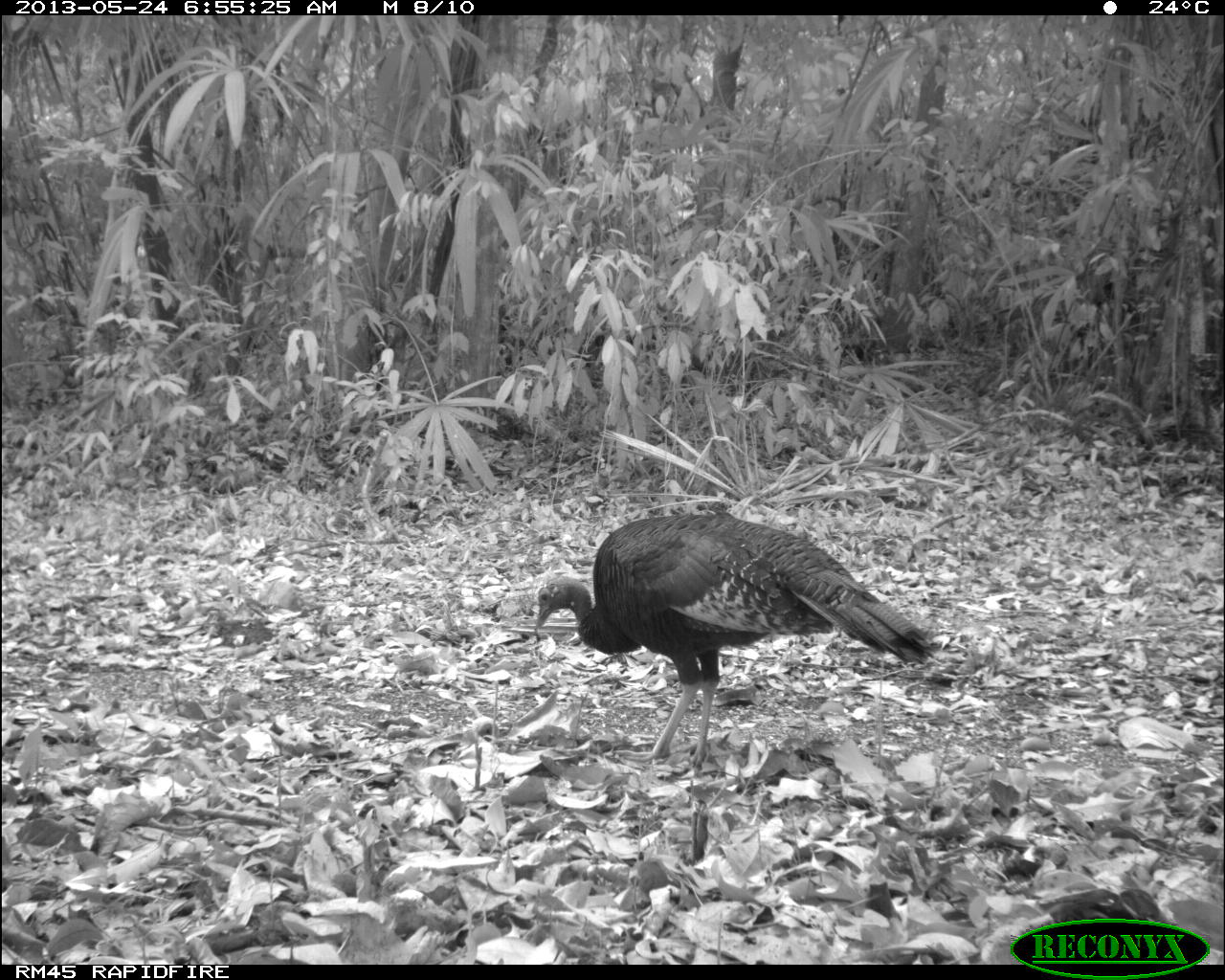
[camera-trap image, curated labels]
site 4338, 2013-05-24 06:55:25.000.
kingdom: Animalia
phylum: Chordata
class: Aves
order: Galliformes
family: Phasianidae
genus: Meleagris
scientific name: Meleagris ocellata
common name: ocellated turkey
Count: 1.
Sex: female.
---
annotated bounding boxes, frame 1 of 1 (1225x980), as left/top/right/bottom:
meleagris ocellata: 533/512/937/765